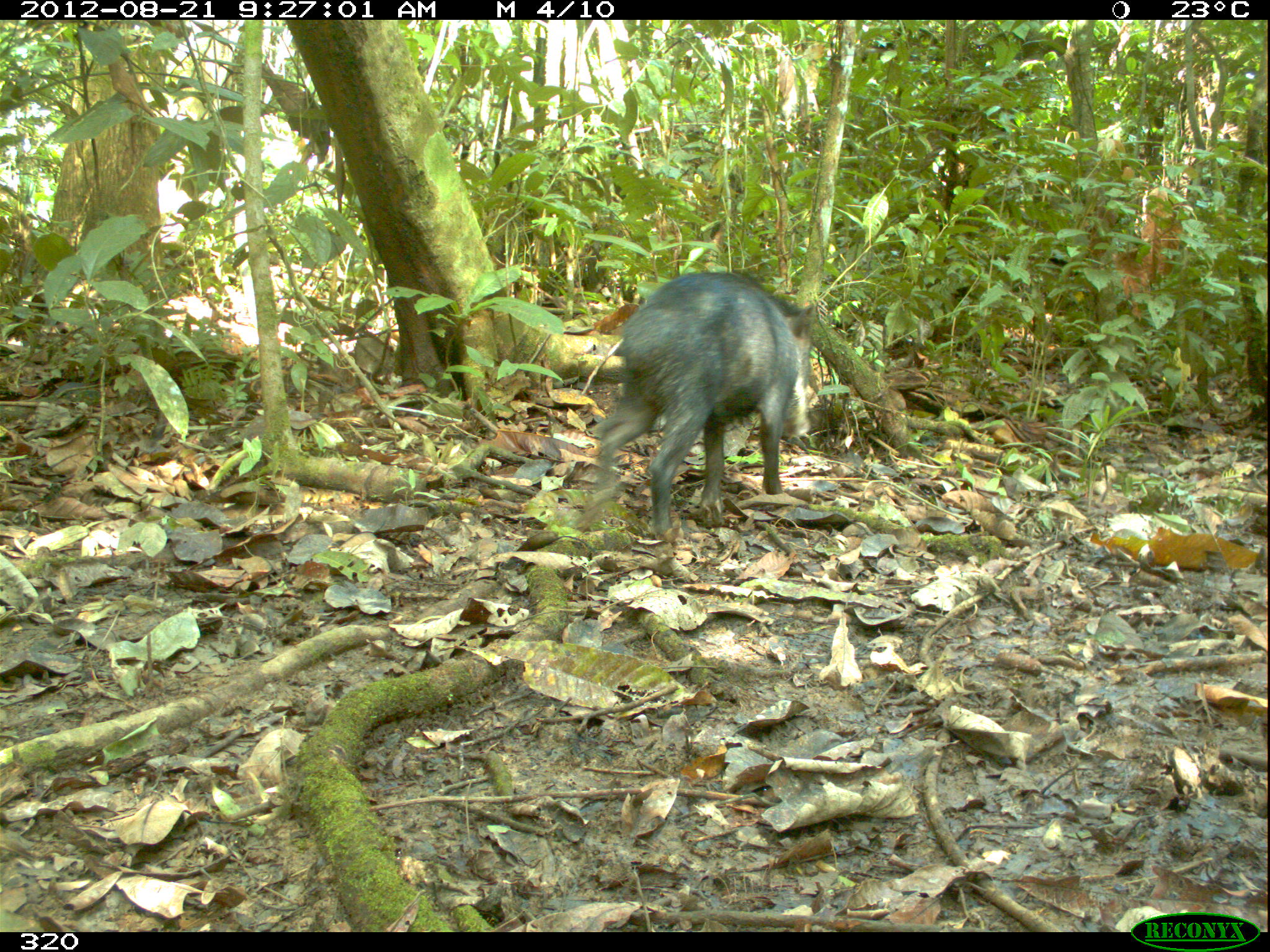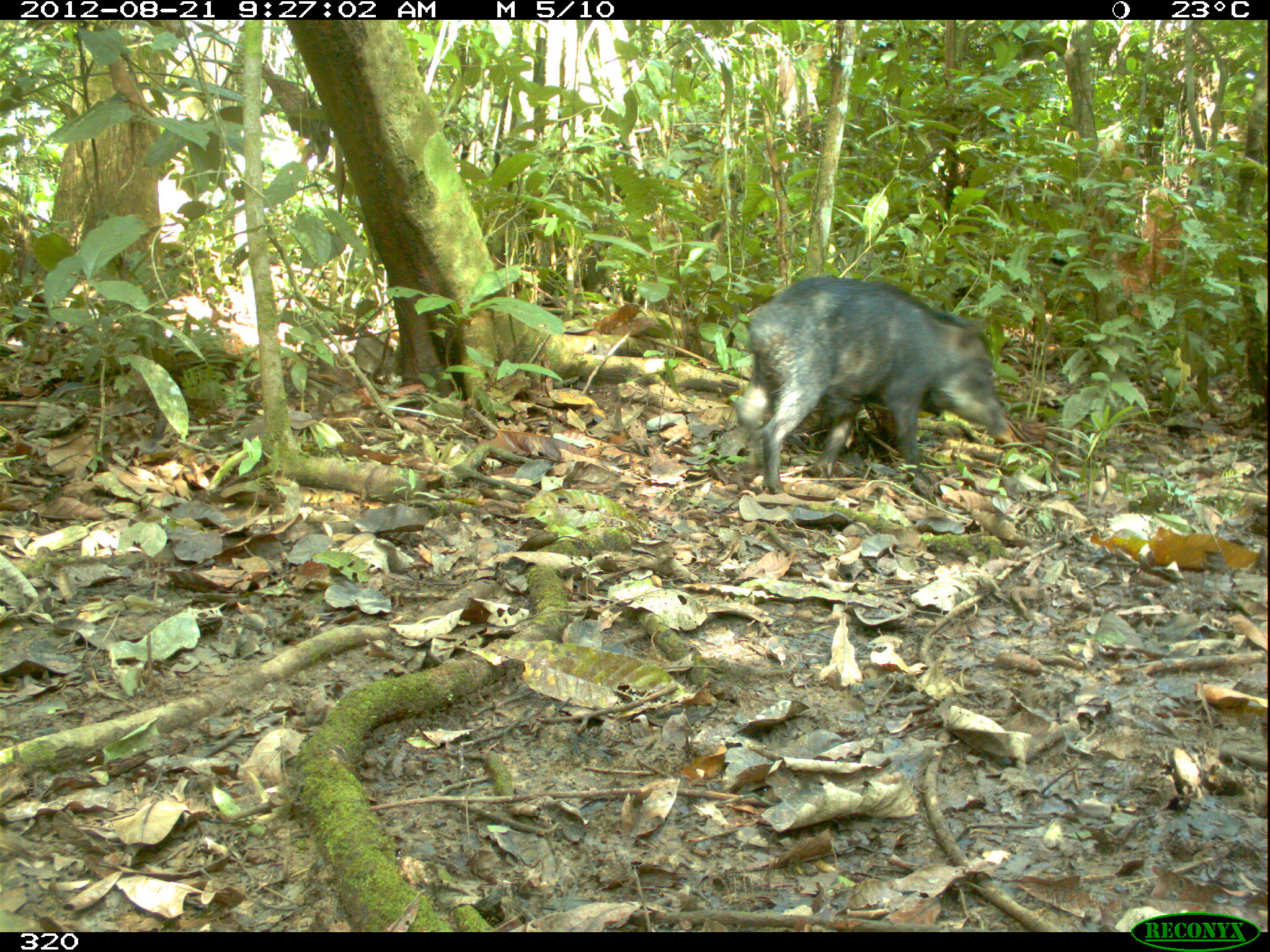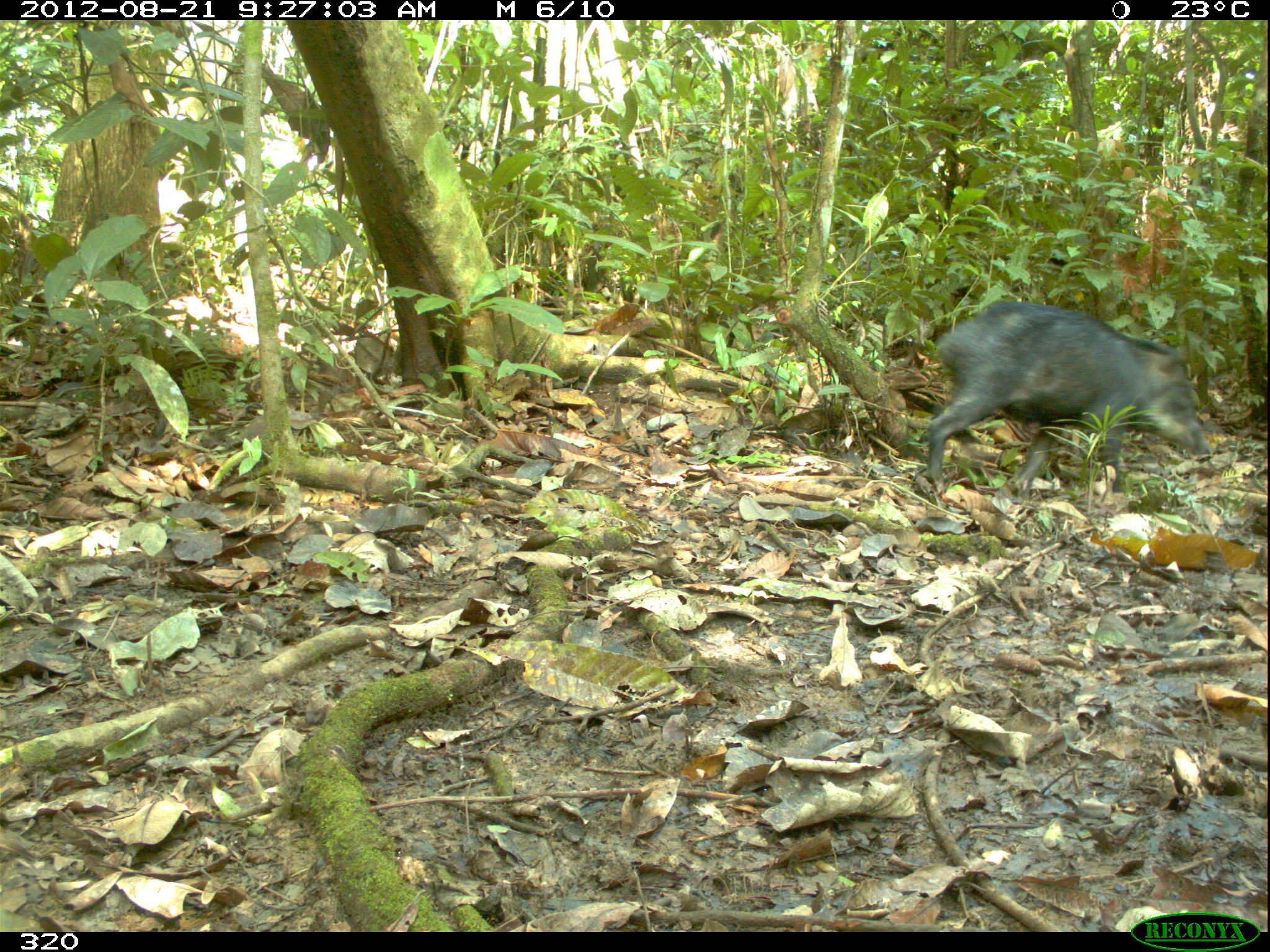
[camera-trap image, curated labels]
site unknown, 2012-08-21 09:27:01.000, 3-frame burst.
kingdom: Animalia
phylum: Chordata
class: Mammalia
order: Artiodactyla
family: Tayassuidae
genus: Tayassu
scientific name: Tayassu pecari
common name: white-lipped peccary